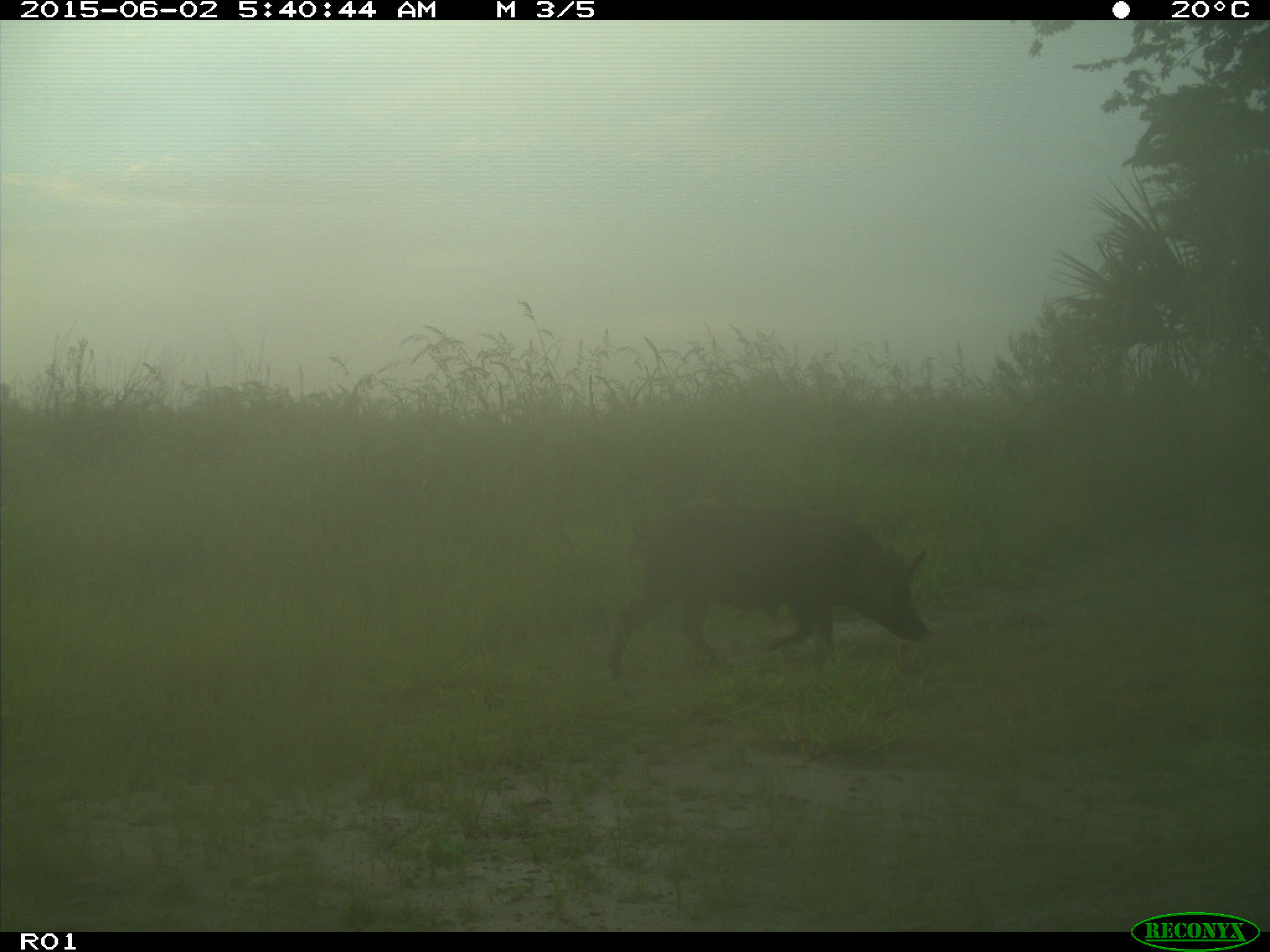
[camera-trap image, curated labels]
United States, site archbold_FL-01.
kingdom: Animalia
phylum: Chordata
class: Mammalia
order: Artiodactyla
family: Suidae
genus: Sus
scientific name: Sus scrofa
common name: wild boar